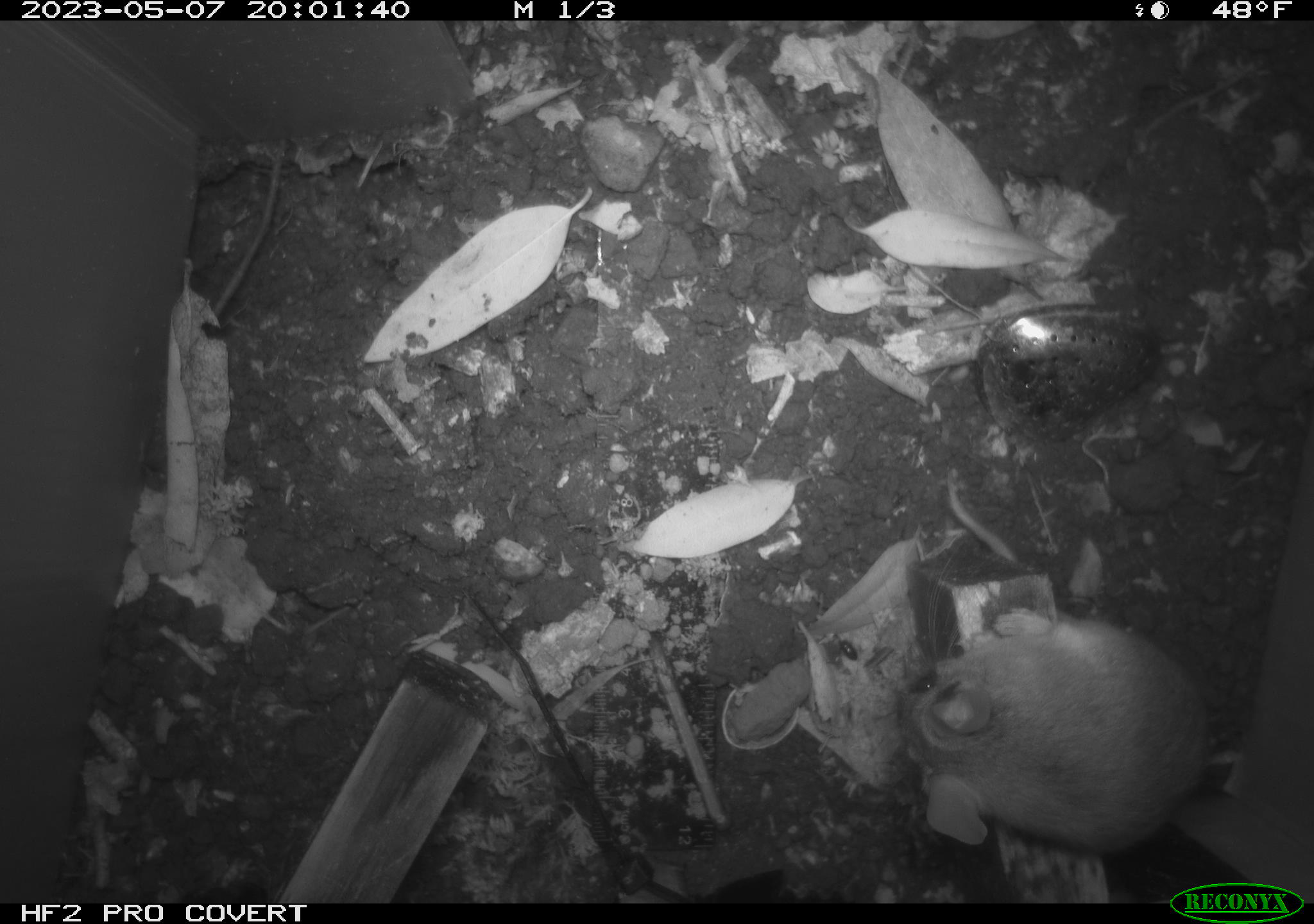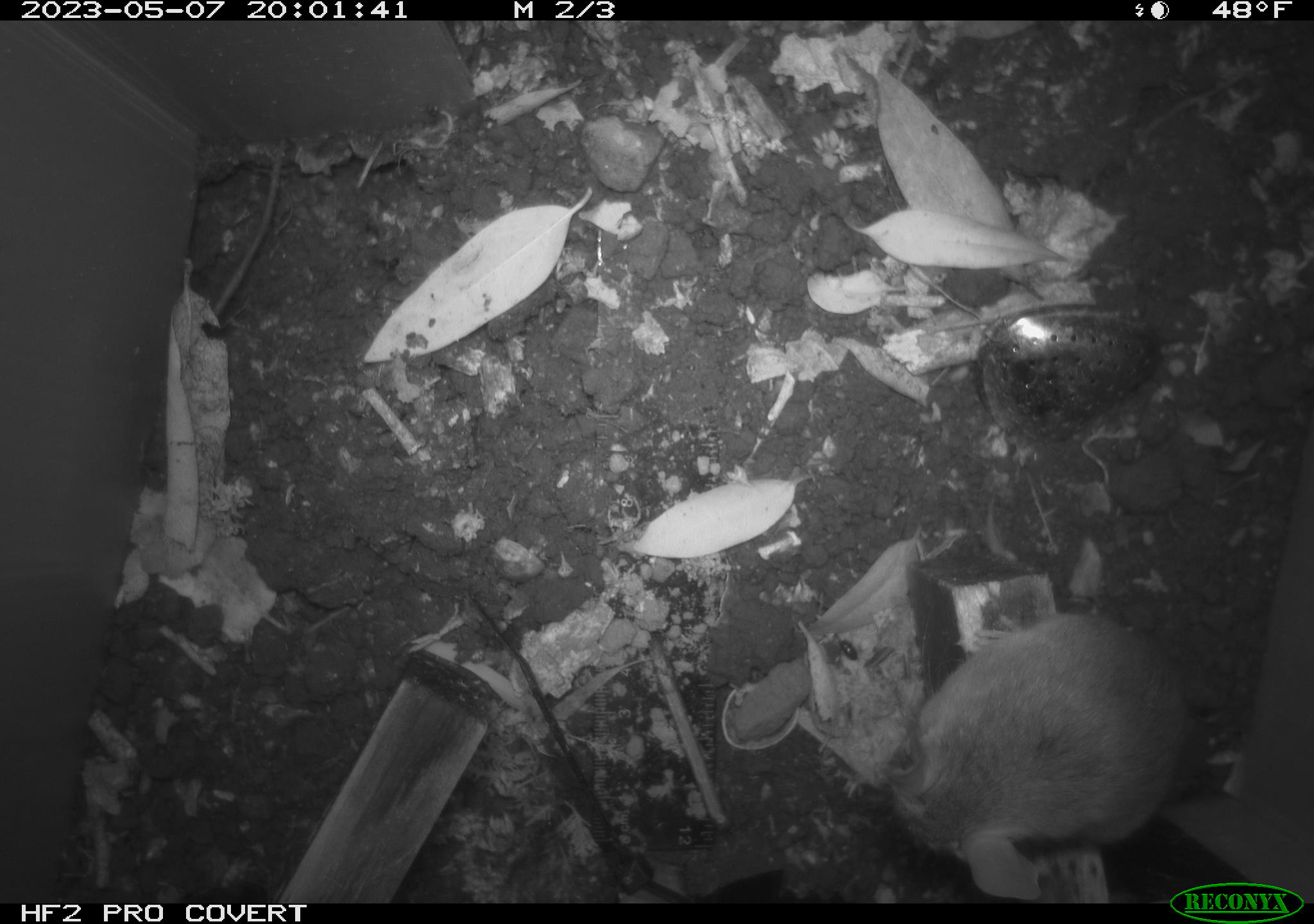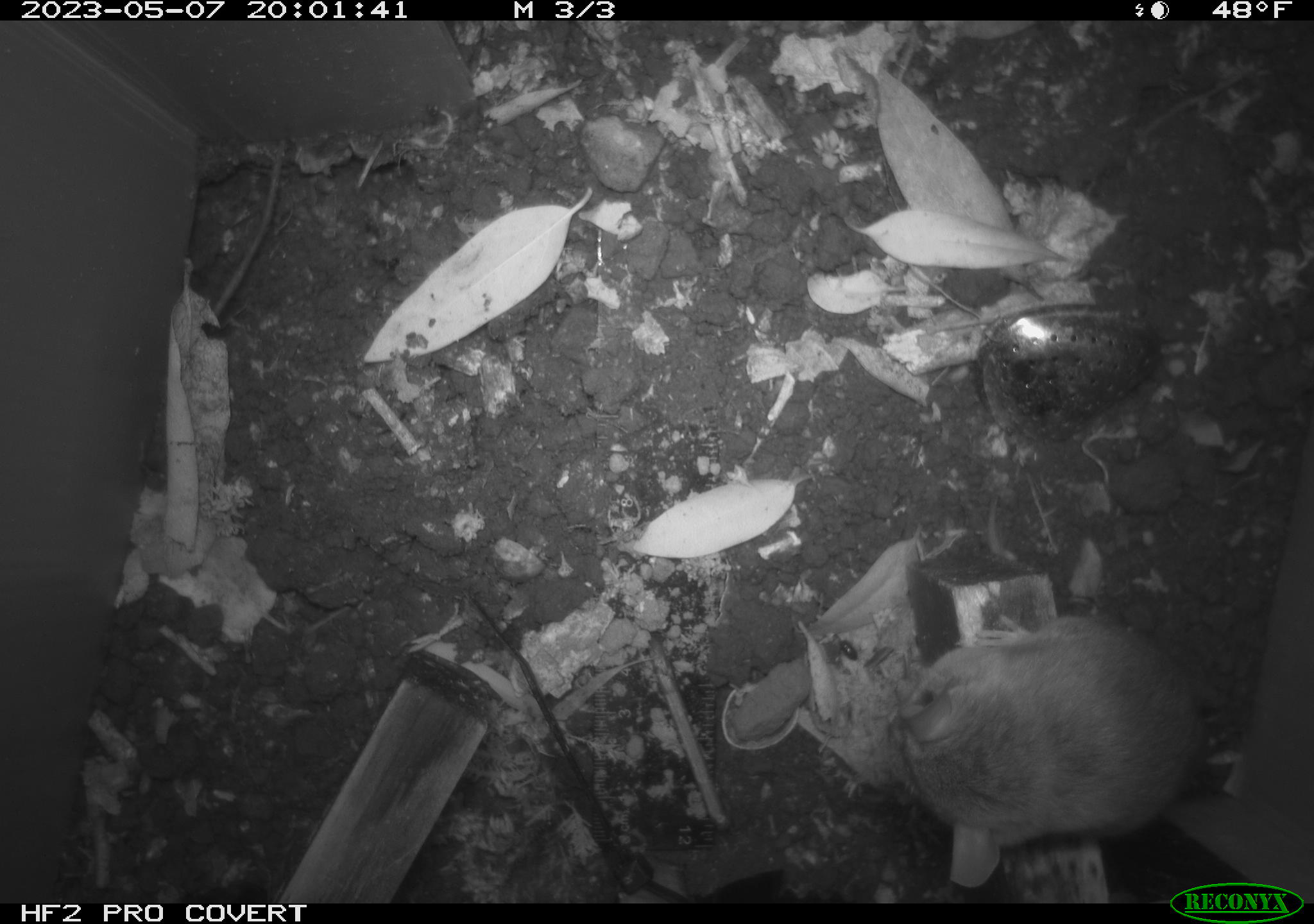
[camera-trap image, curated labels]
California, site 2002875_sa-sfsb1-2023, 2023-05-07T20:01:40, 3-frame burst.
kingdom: Animalia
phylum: Chordata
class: Mammalia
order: Rodentia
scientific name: Rodentia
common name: mouse species